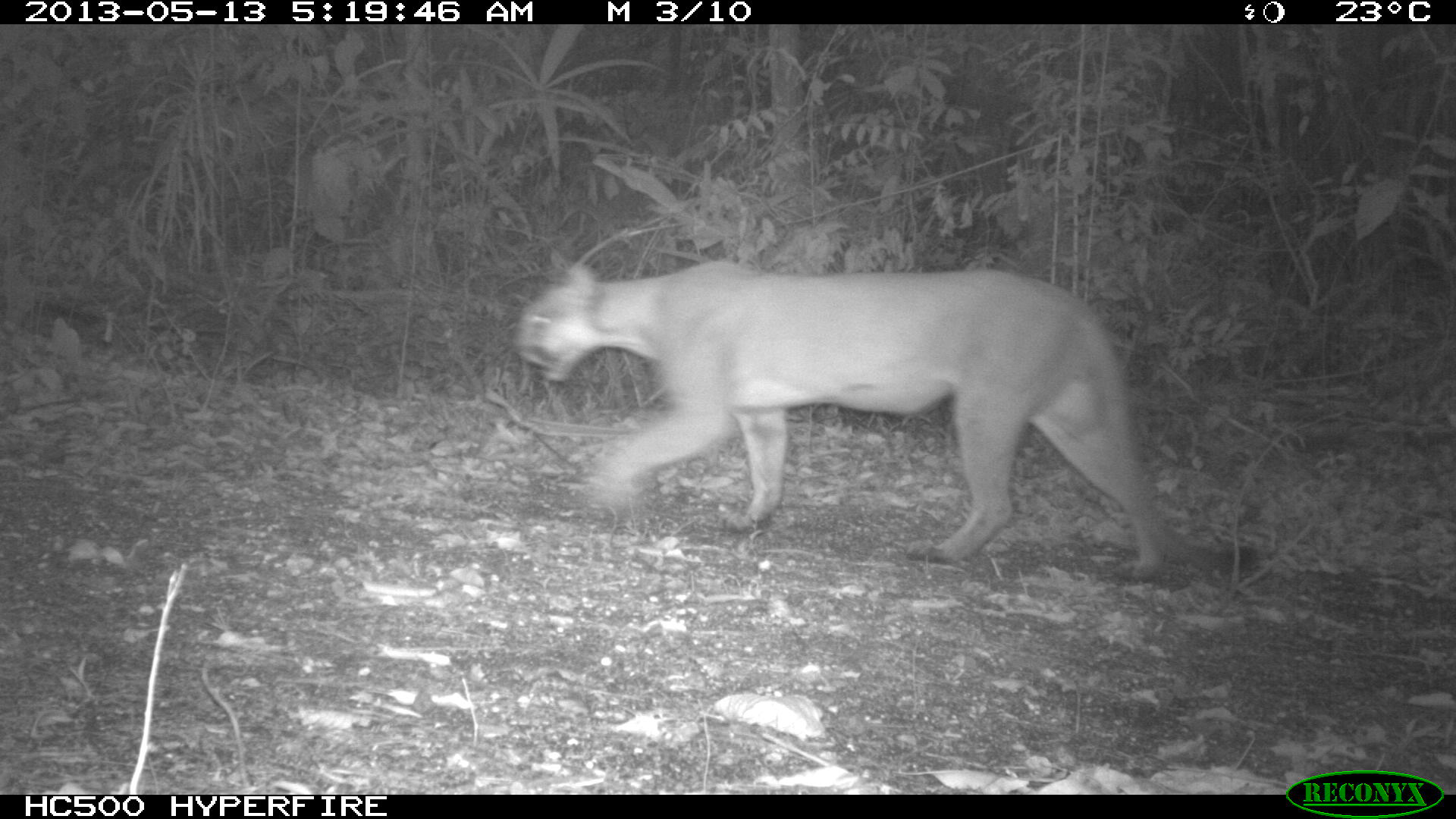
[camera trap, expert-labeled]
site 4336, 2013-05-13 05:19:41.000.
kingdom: Animalia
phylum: Chordata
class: Mammalia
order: Carnivora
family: Felidae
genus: Puma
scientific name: Puma concolor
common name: mountain lion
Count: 1.